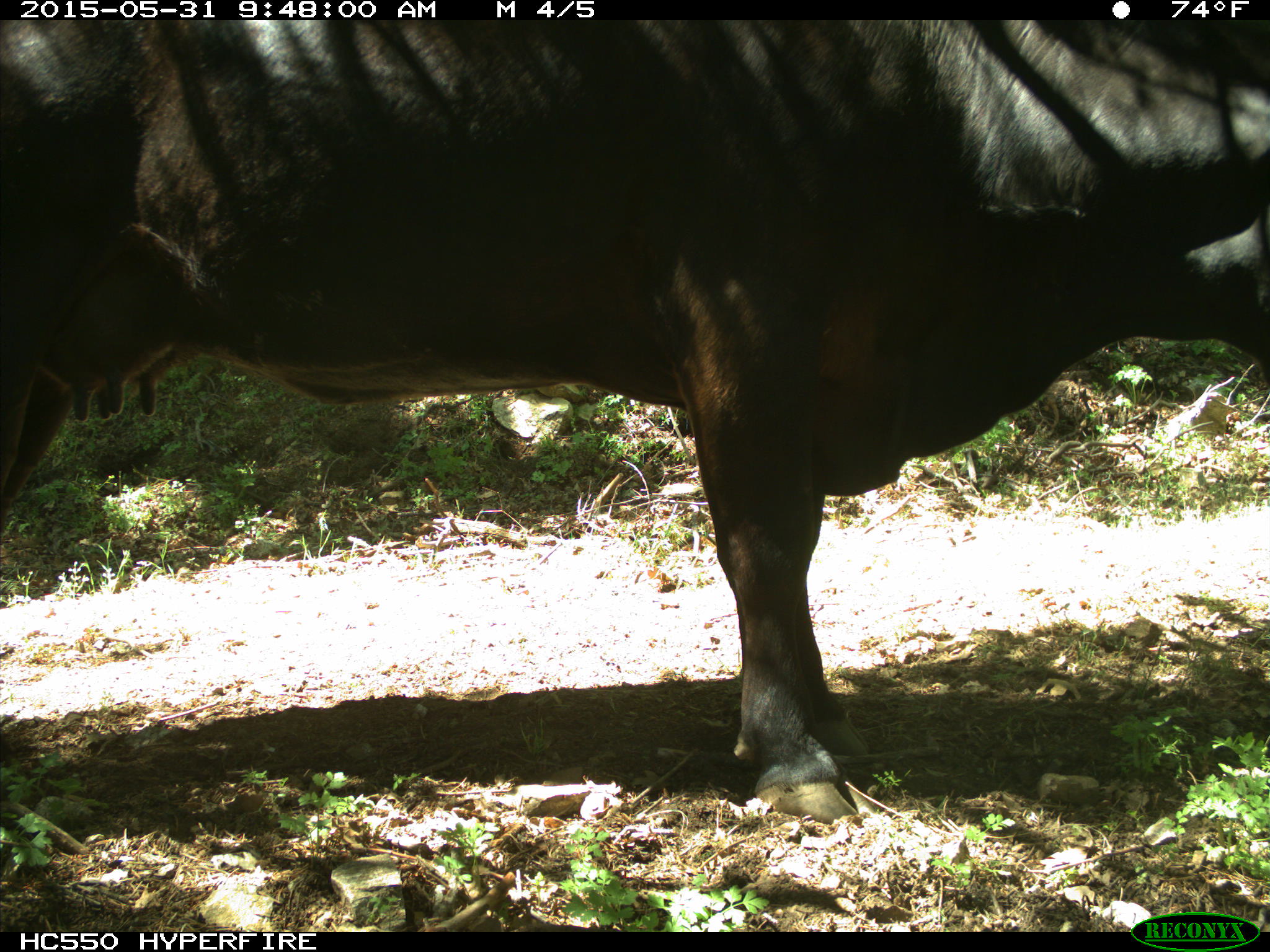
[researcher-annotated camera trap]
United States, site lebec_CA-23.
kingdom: Animalia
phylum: Chordata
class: Mammalia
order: Artiodactyla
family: Bovidae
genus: Bos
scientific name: Bos taurus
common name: domestic cow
Bos taurus (domestic cow).